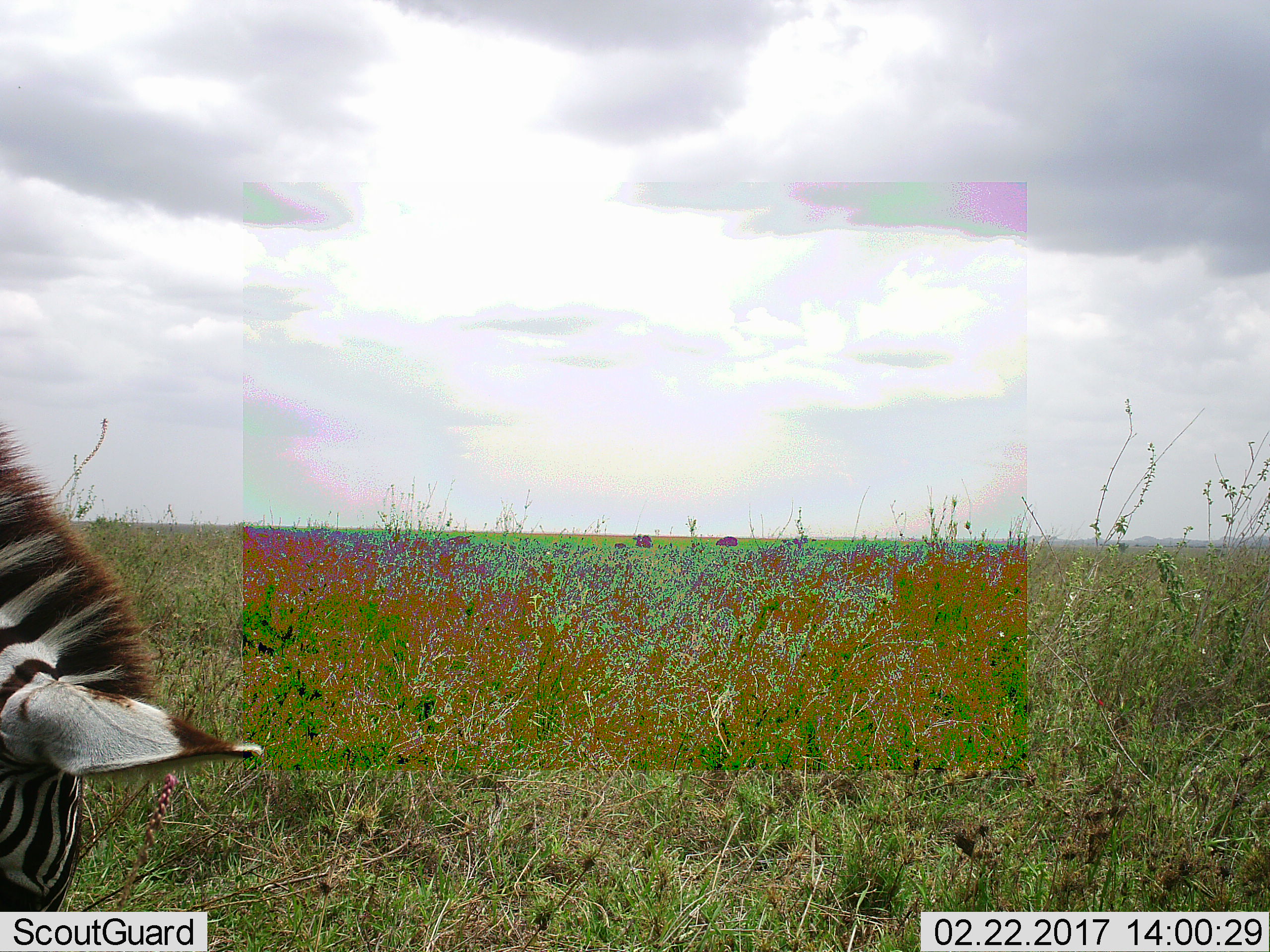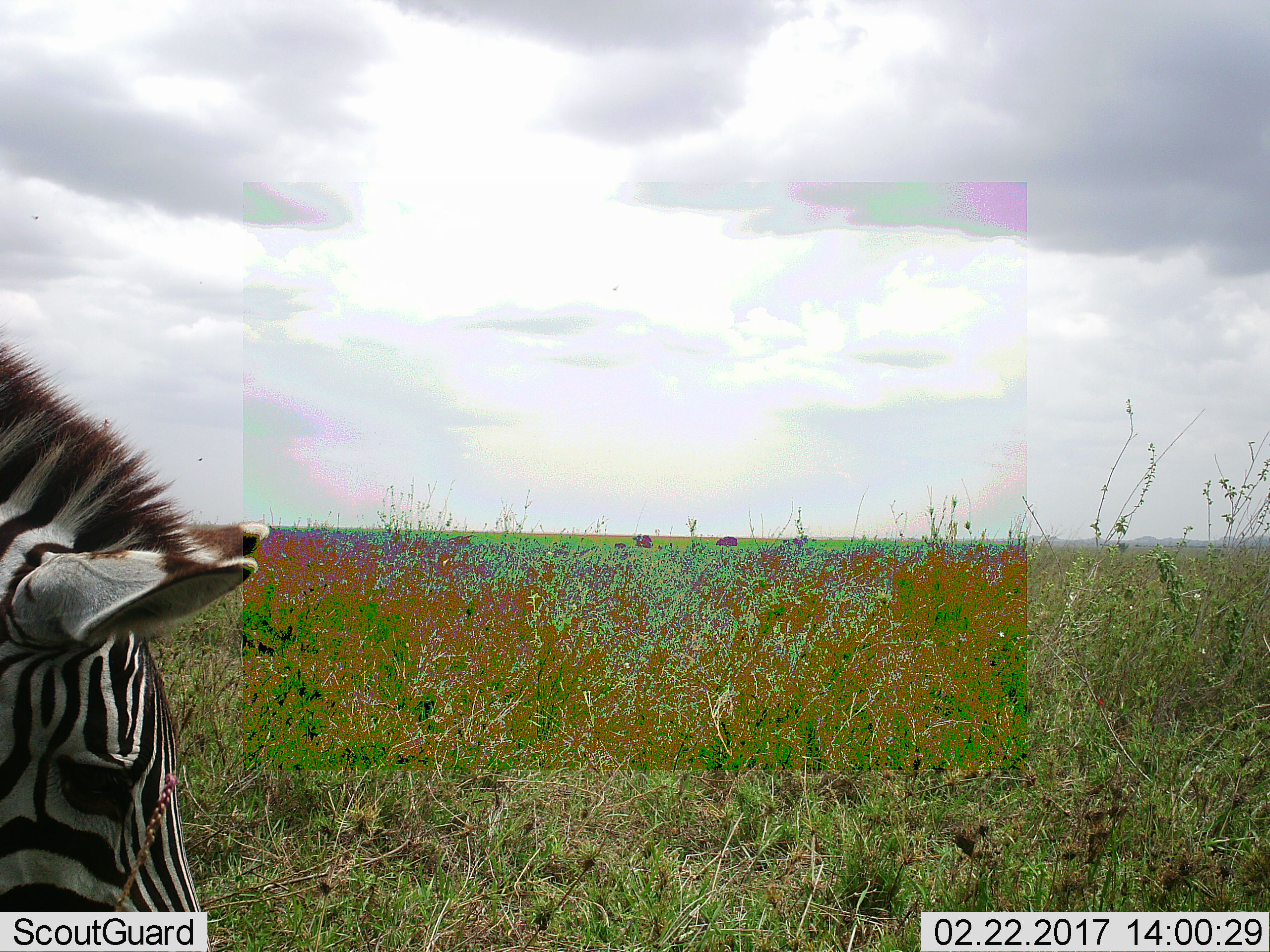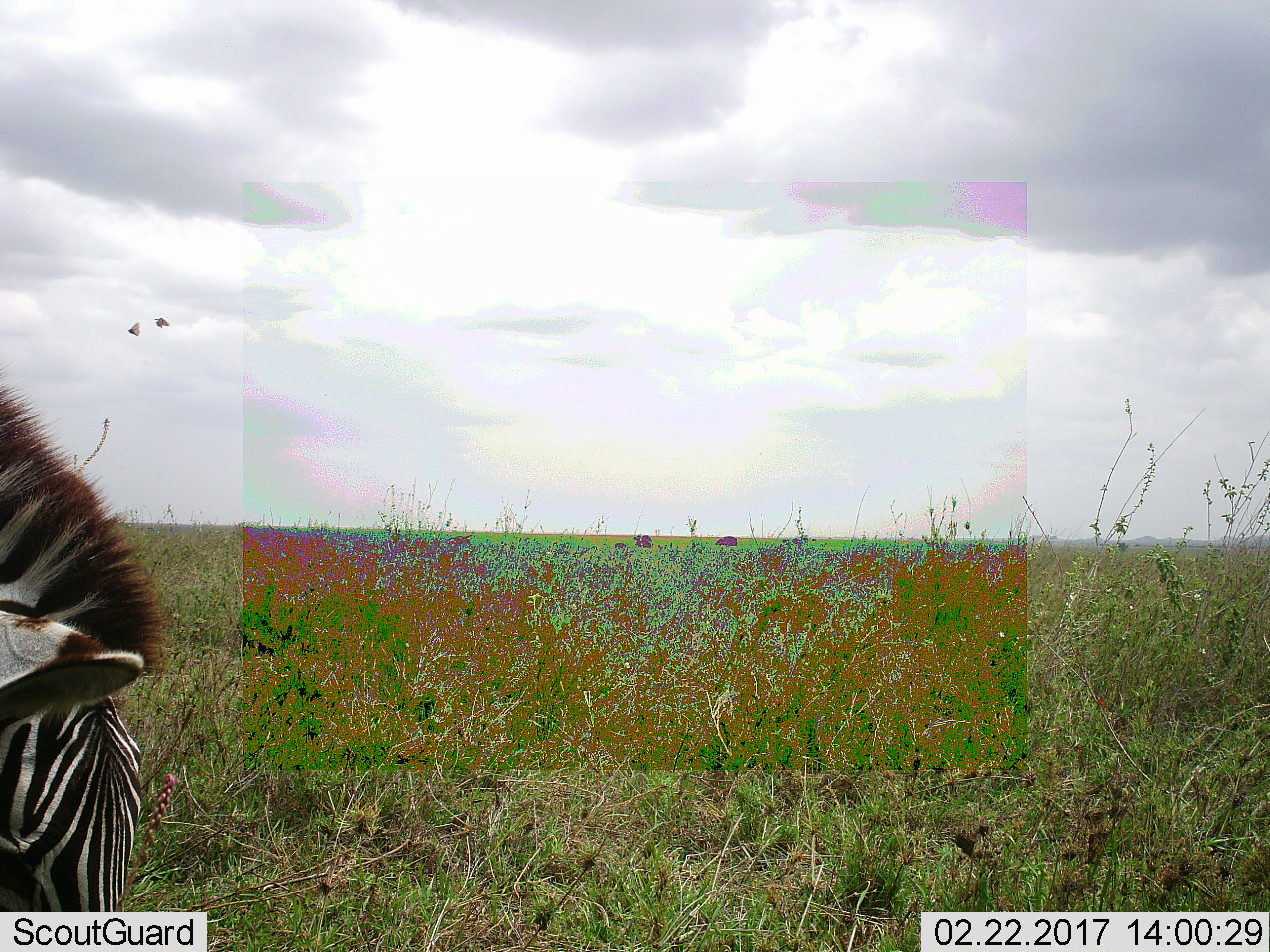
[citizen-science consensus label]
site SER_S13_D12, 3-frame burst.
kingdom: Animalia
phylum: Chordata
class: Mammalia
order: Perissodactyla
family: Equidae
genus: Equus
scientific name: Equus quagga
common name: plains zebra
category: zebraplains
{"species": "zebraplains (plains zebra) (Equus quagga)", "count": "1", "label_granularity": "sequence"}